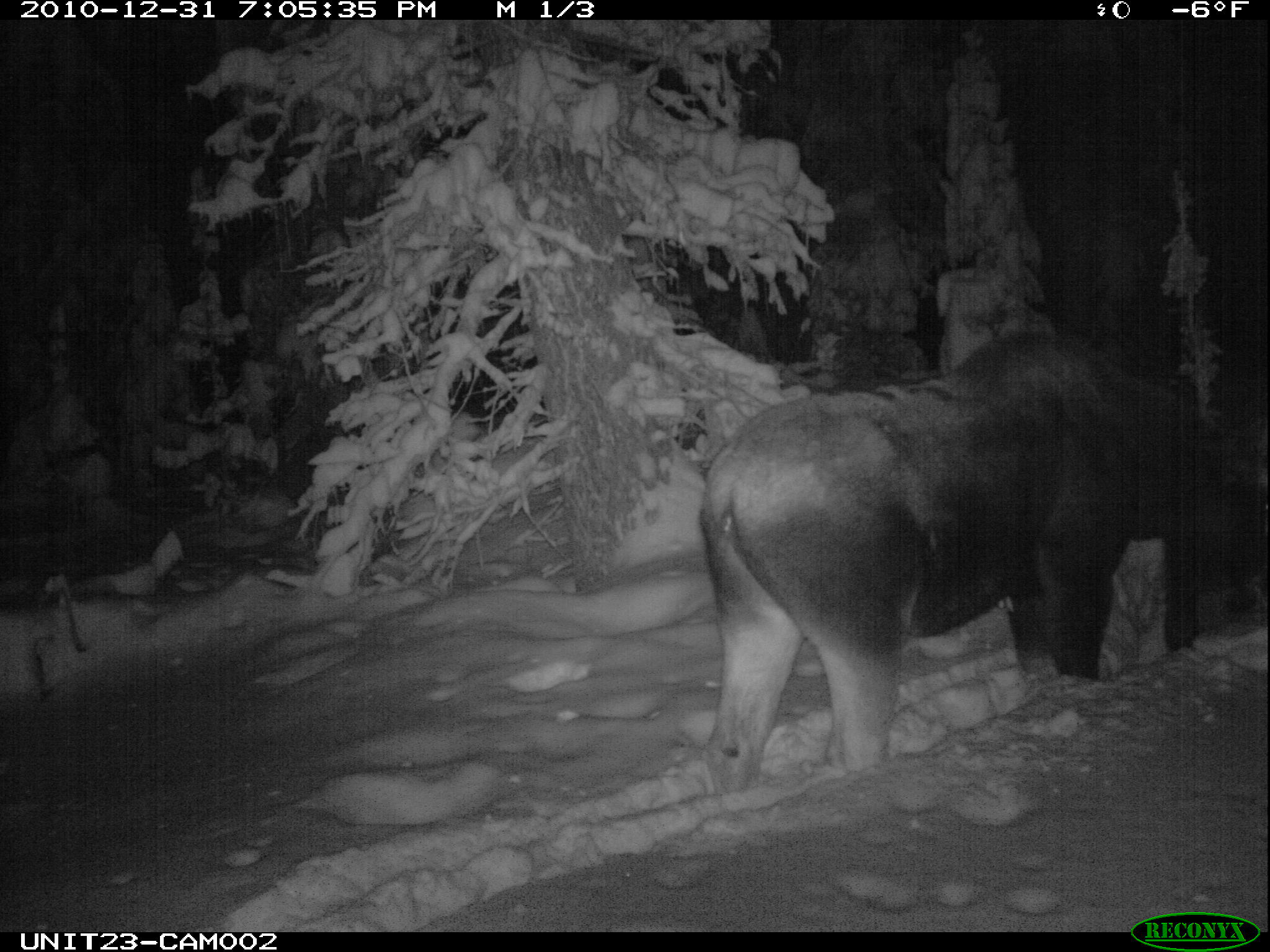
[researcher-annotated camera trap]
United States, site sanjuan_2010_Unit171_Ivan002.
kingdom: Animalia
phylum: Chordata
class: Mammalia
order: Artiodactyla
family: Cervidae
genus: Alces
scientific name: Alces alces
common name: moose